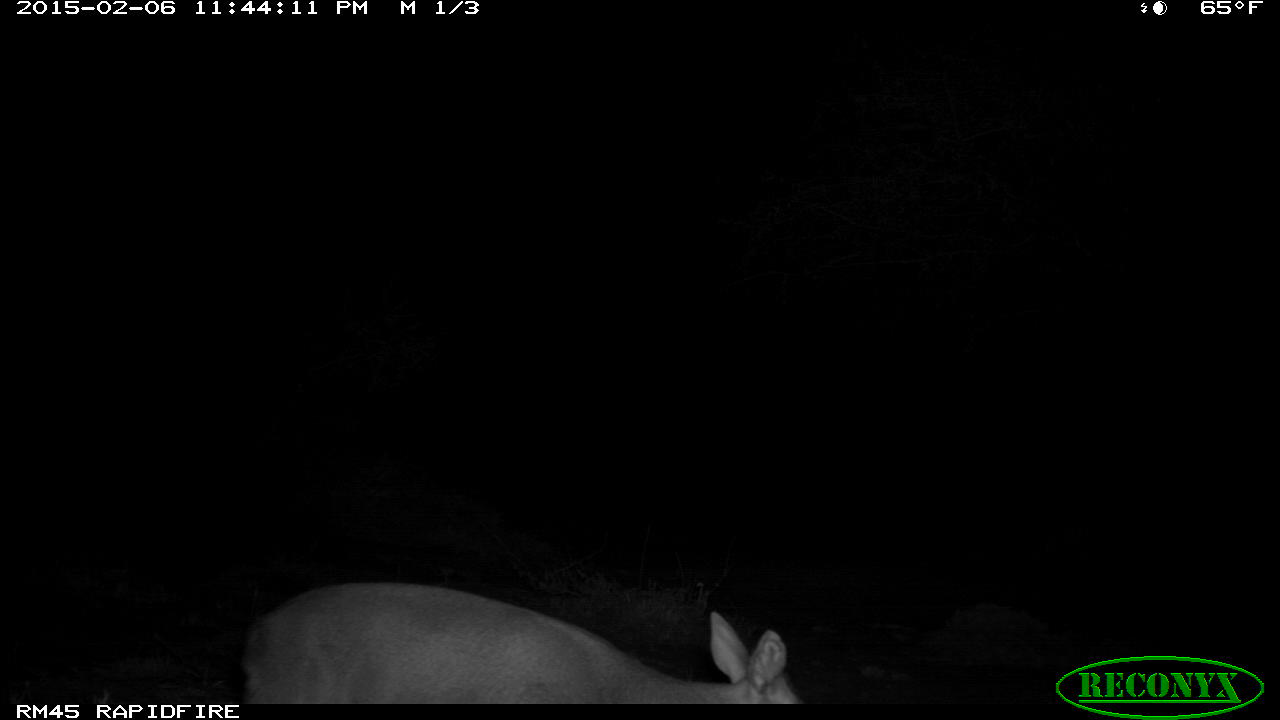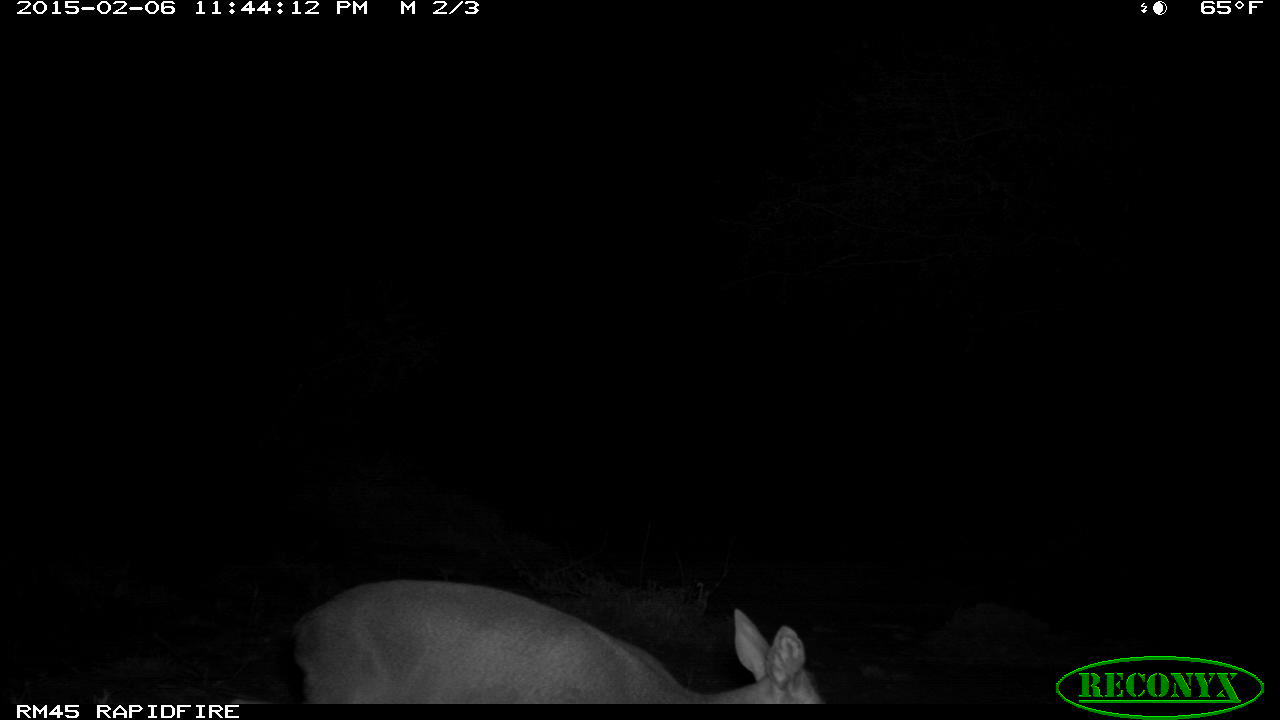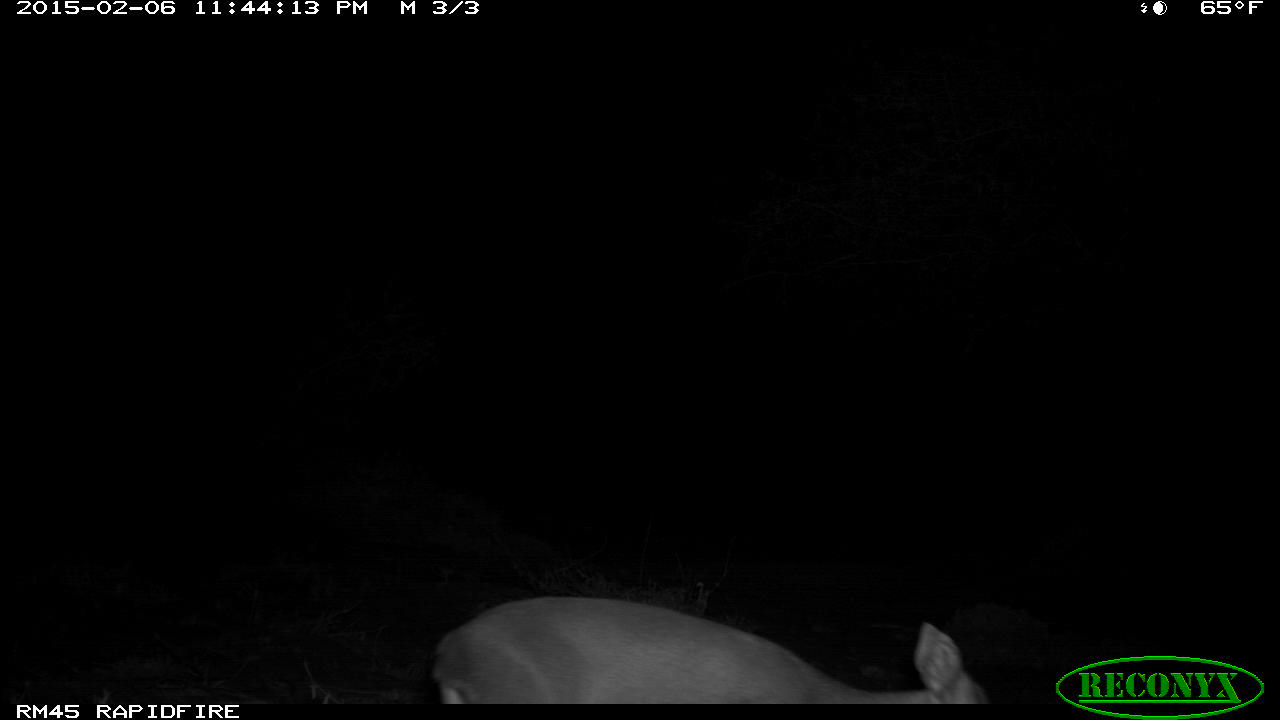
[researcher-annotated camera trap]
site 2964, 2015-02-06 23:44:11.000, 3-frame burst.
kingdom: Animalia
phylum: Chordata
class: Mammalia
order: Artiodactyla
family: Bovidae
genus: Madoqua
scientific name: Madoqua guentheri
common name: günther's dik-dik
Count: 1.